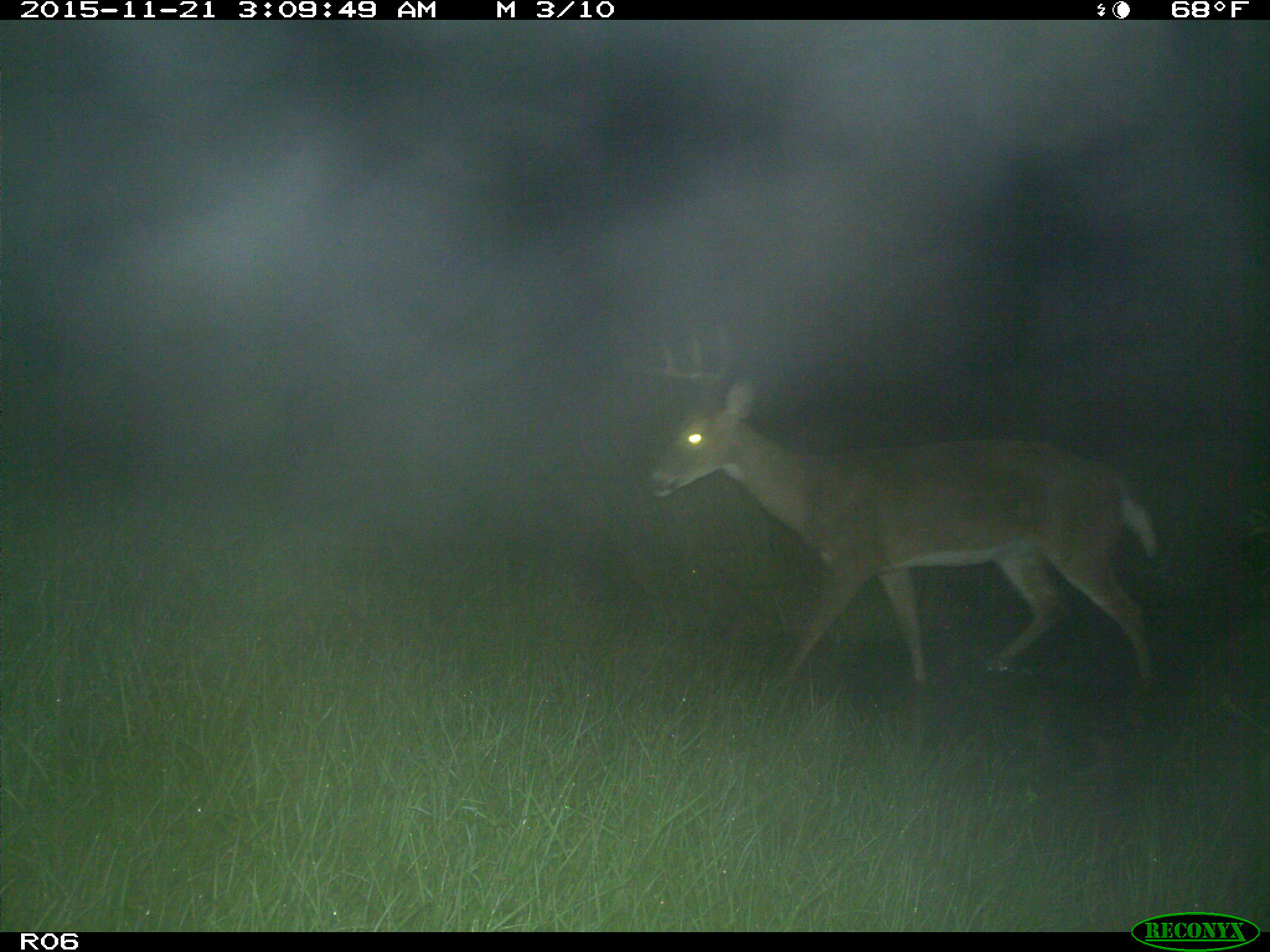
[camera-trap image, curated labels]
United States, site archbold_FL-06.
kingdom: Animalia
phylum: Chordata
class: Mammalia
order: Artiodactyla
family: Cervidae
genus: Odocoileus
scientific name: Odocoileus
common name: deer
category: unidentified deer